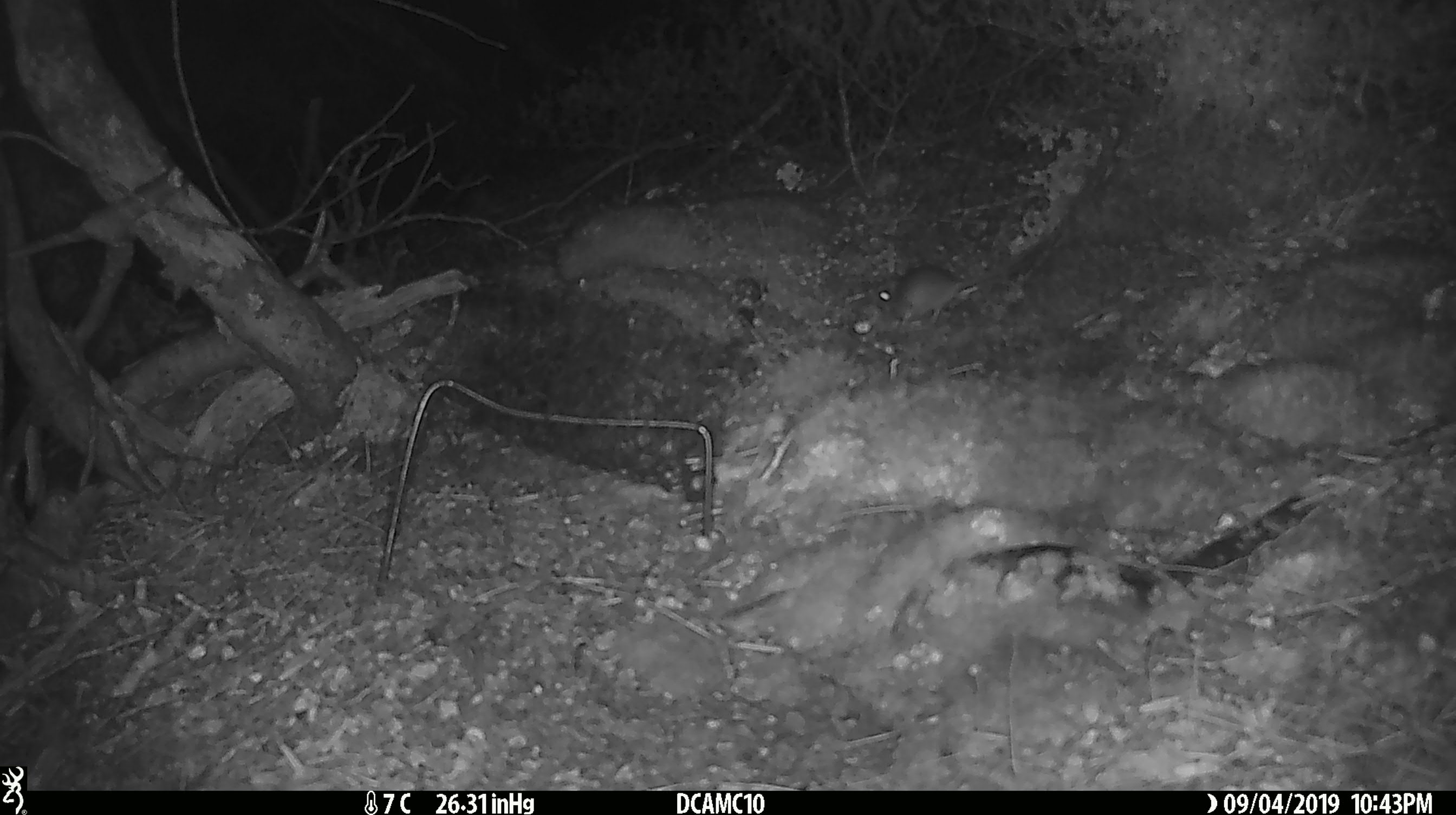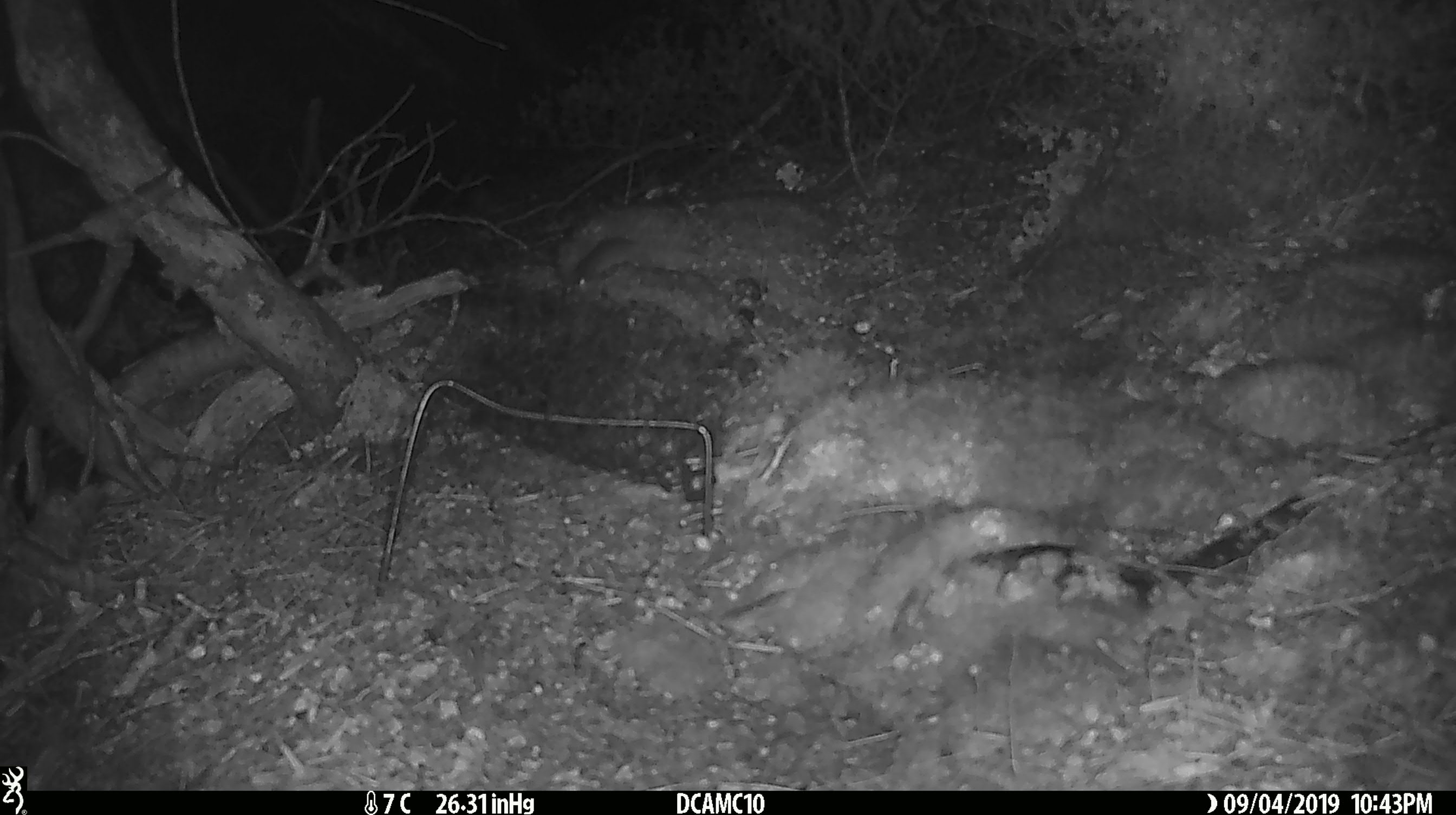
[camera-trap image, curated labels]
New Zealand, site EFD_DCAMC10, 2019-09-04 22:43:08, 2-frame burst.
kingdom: Animalia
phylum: Chordata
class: Mammalia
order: Rodentia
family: Muridae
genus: Mus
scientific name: Mus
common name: mouse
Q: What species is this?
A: Mouse (Mus).